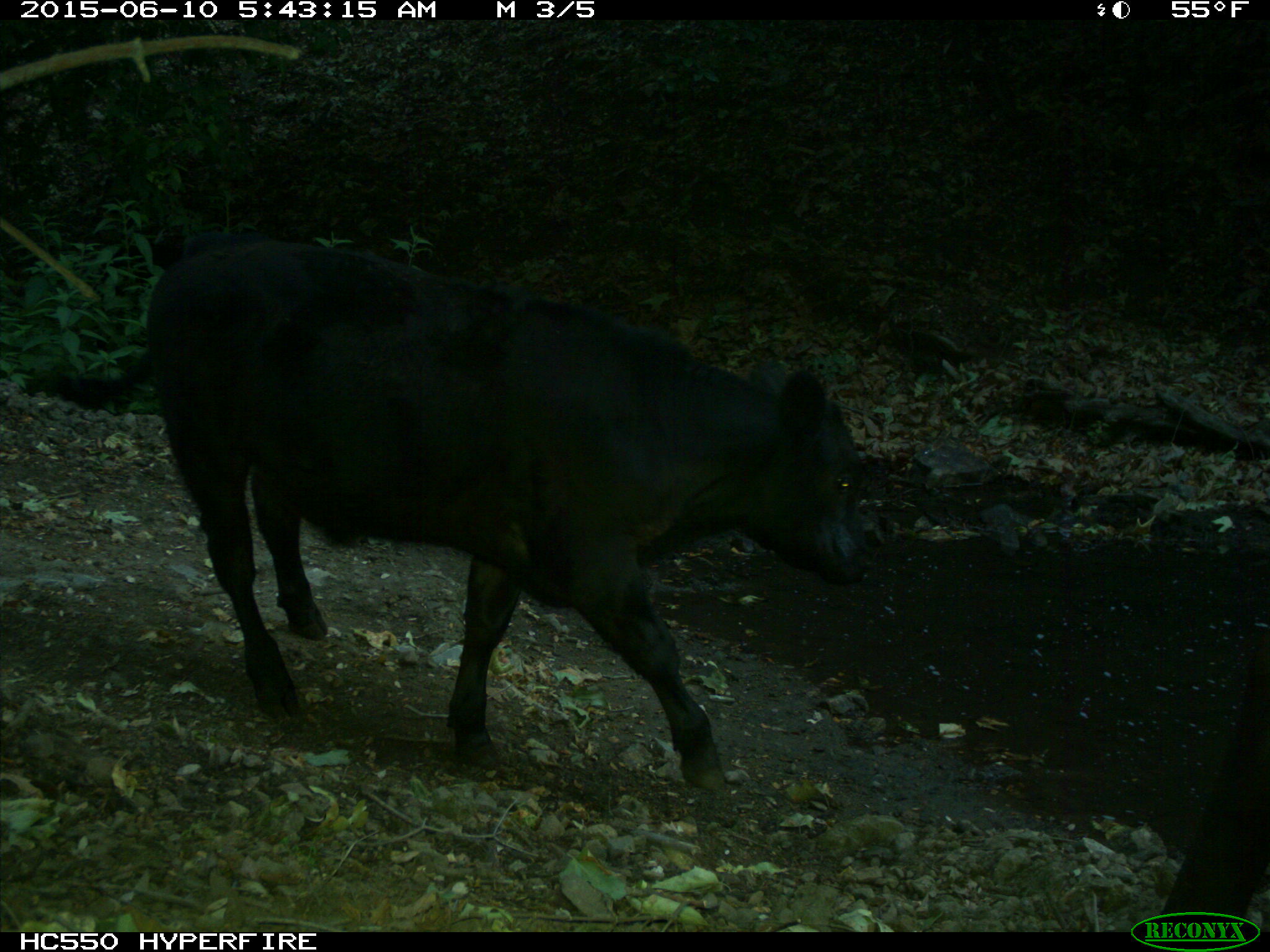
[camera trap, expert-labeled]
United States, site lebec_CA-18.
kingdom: Animalia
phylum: Chordata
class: Mammalia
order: Artiodactyla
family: Bovidae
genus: Bos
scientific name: Bos taurus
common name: domestic cow